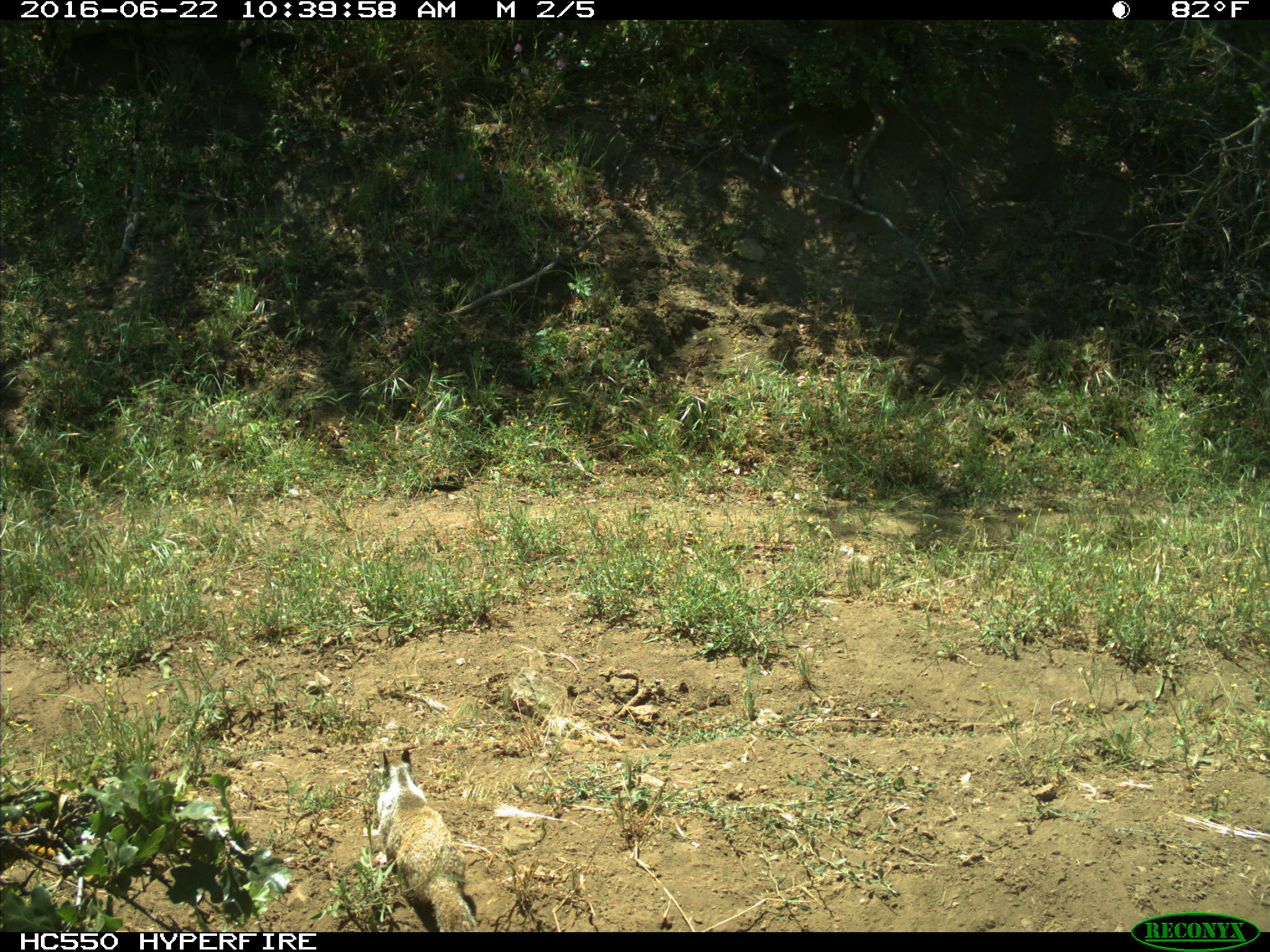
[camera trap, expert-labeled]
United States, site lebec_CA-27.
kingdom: Animalia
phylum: Chordata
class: Mammalia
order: Rodentia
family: Sciuridae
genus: Otospermophilus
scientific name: Otospermophilus beecheyi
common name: california ground squirrel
Otospermophilus beecheyi (california ground squirrel).